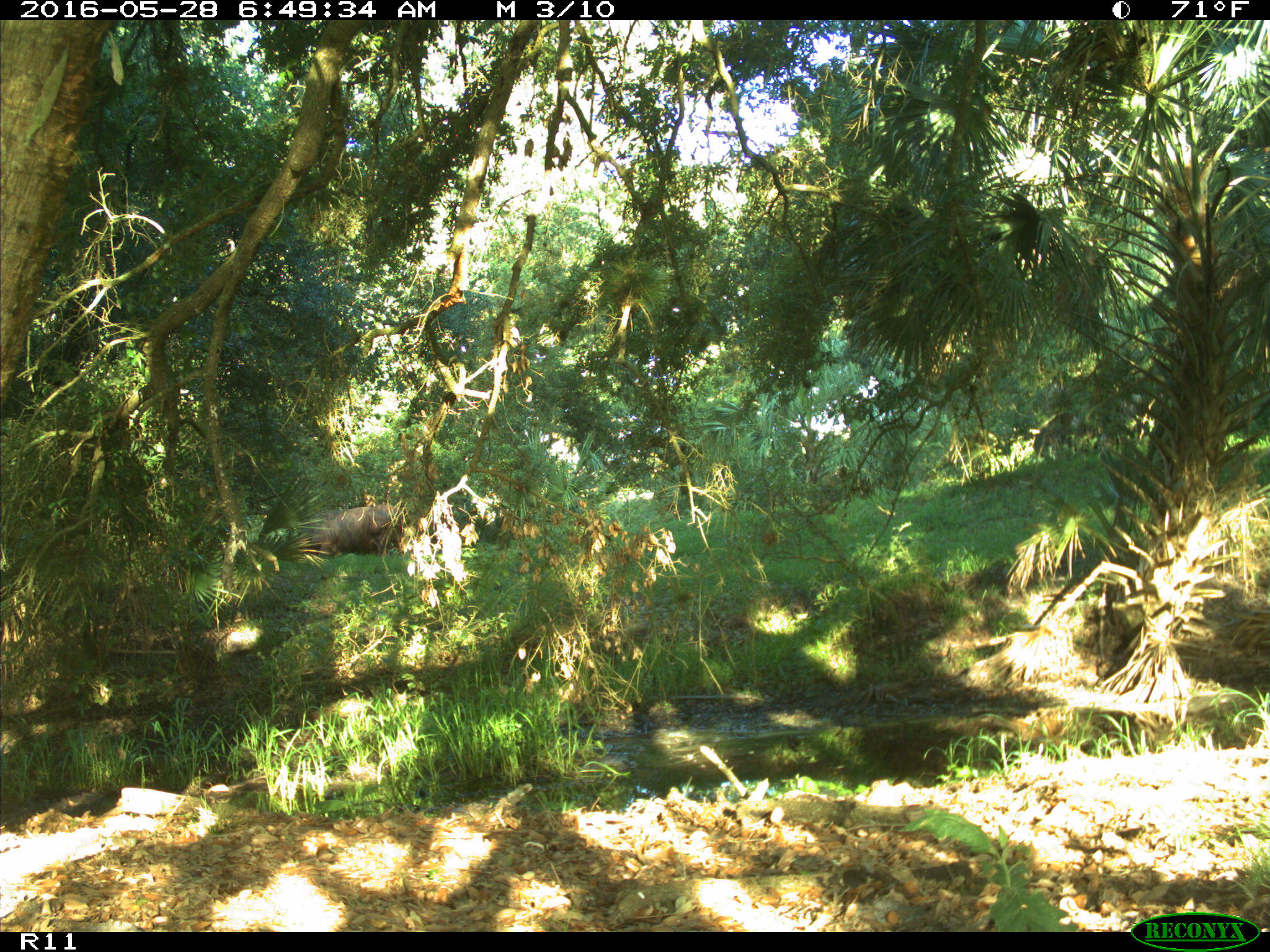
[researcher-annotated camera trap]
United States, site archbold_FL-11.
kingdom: Animalia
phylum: Chordata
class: Mammalia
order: Artiodactyla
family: Bovidae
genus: Bos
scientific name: Bos taurus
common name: domestic cow